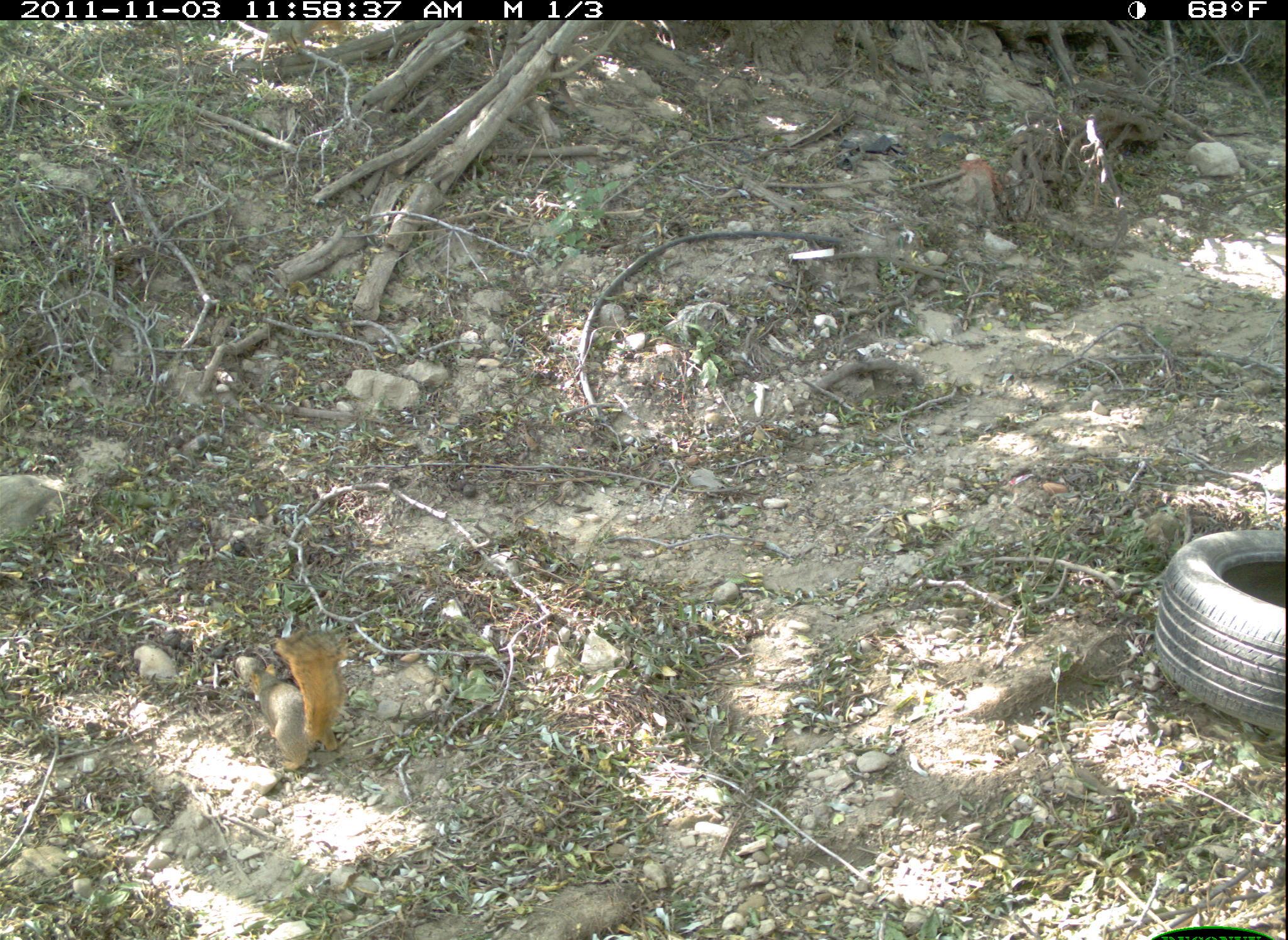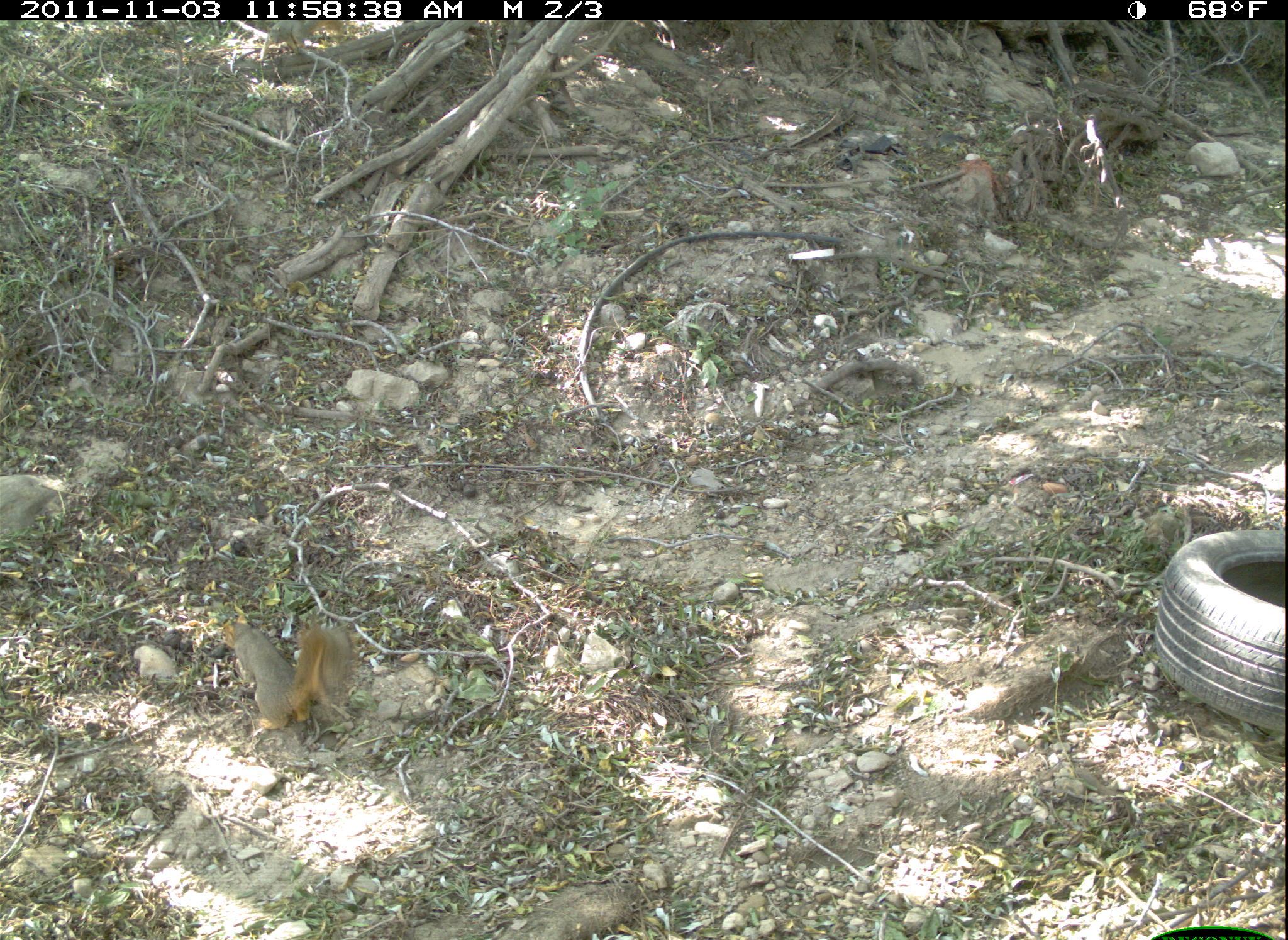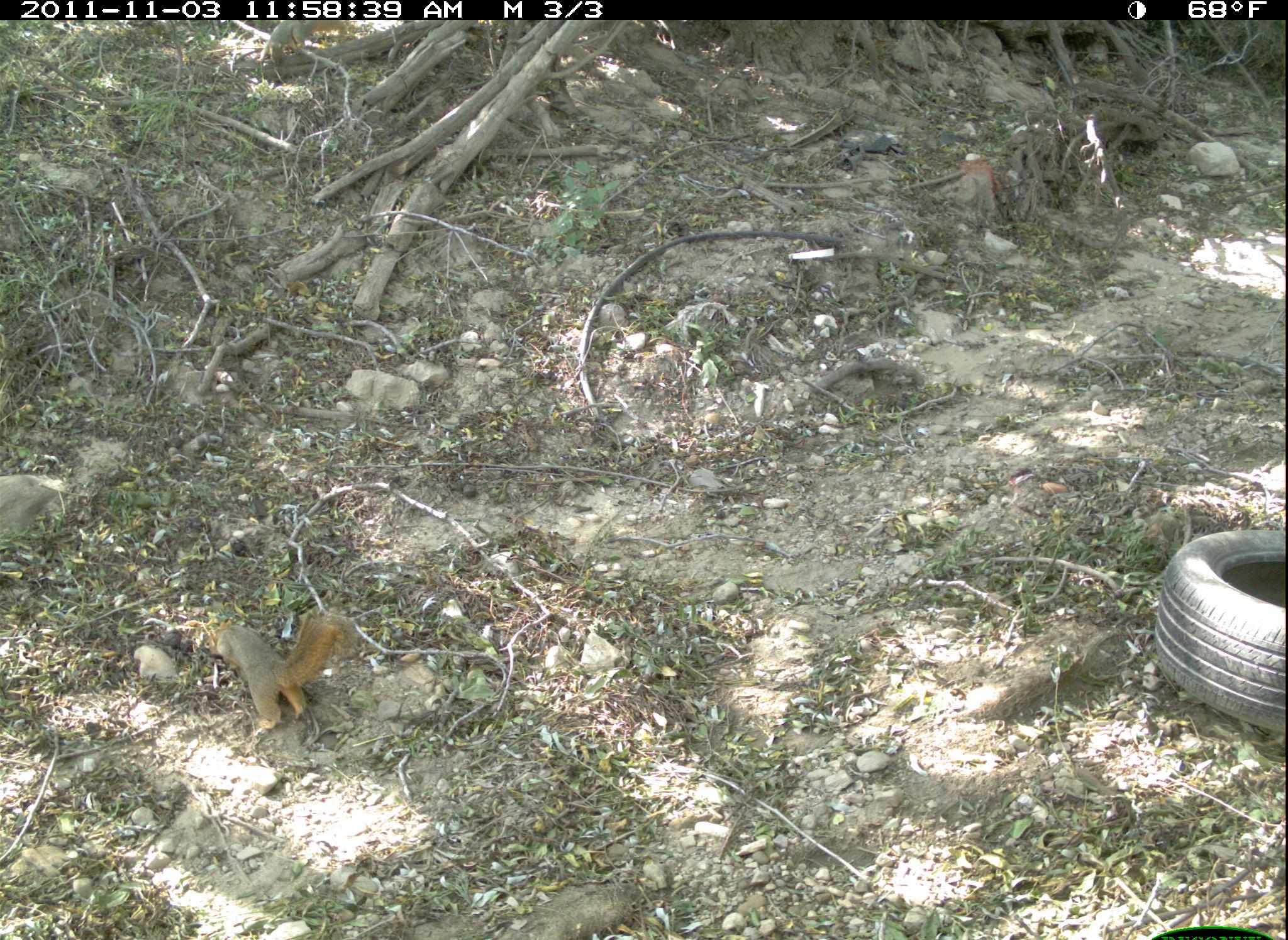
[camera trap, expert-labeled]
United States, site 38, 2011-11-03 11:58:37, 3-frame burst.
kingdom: Animalia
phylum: Chordata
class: Mammalia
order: Rodentia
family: Sciuridae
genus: Sciurus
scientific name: Sciurus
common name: squirrel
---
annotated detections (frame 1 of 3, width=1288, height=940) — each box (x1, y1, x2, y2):
squirrel: (230, 625, 374, 812)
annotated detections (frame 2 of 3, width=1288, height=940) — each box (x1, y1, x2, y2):
squirrel: (209, 607, 361, 751)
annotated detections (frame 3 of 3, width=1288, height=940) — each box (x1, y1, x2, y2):
squirrel: (196, 593, 362, 747)